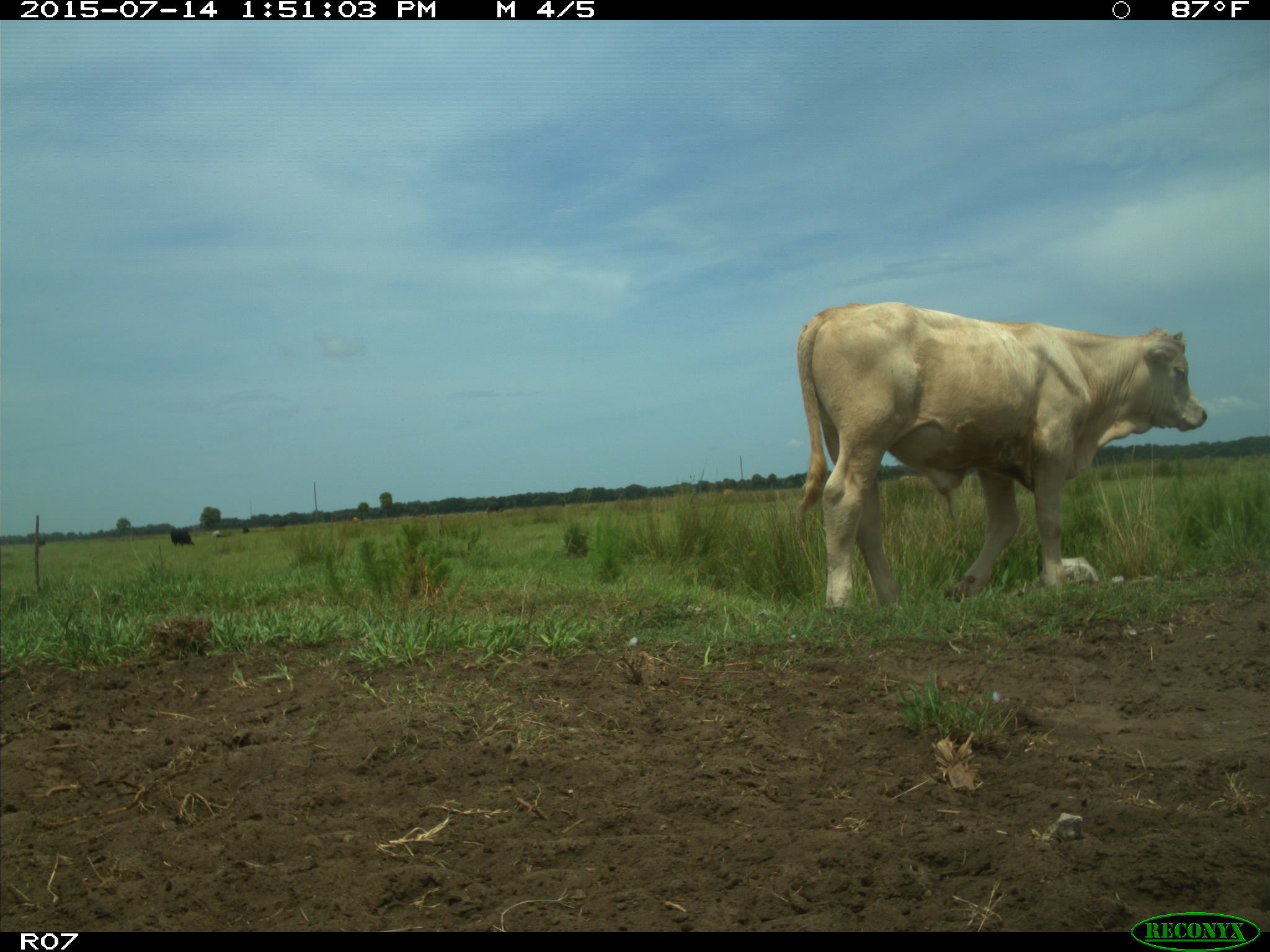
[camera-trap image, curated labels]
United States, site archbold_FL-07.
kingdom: Animalia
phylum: Chordata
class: Mammalia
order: Artiodactyla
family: Bovidae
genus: Bos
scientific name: Bos taurus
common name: domestic cow